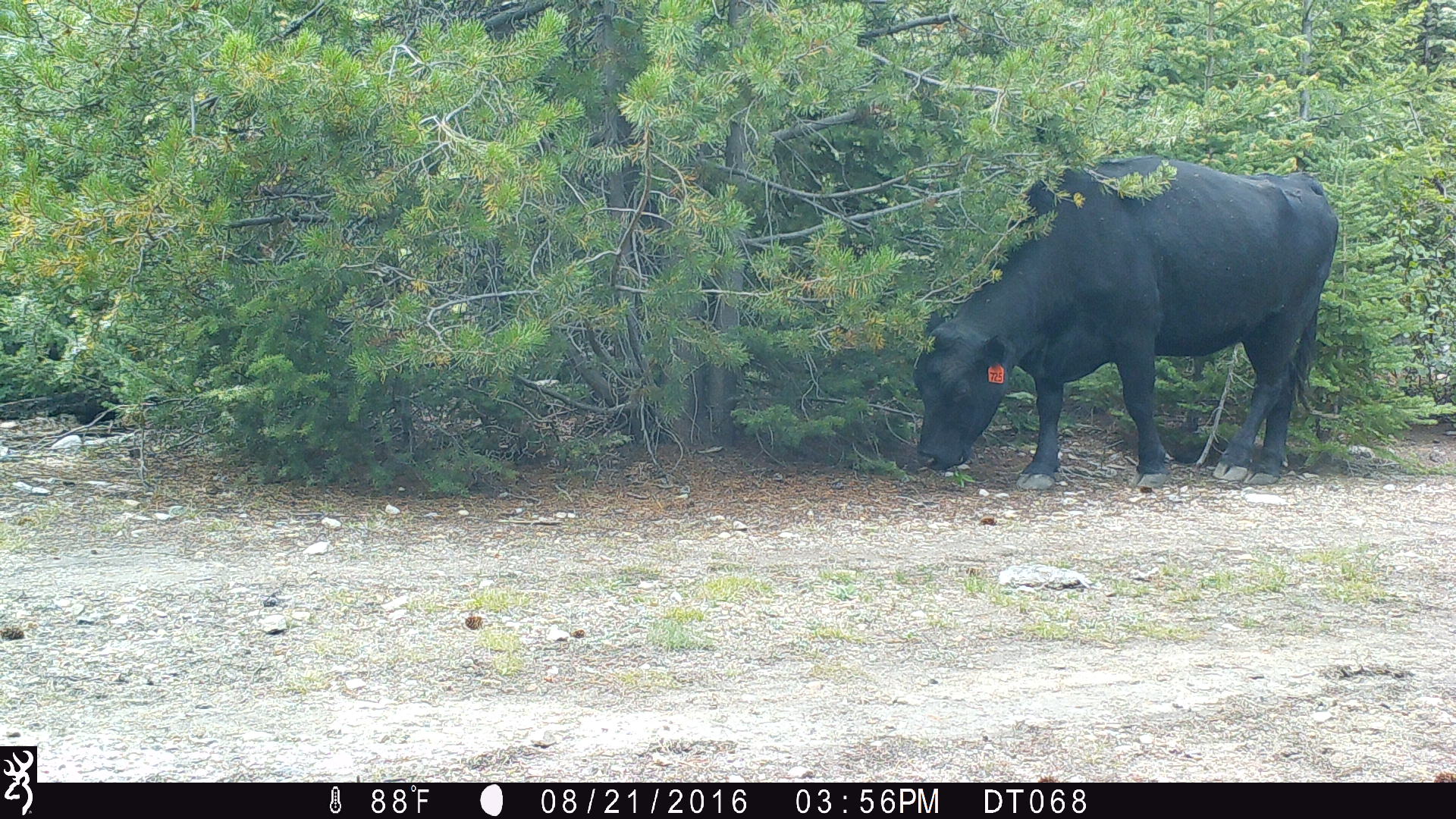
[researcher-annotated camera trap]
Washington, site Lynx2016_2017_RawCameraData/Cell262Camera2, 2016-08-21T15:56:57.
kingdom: Animalia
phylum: Chordata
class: Mammalia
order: Artiodactyla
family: Bovidae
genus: Bos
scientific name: Bos taurus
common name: domestic cattle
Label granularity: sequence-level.